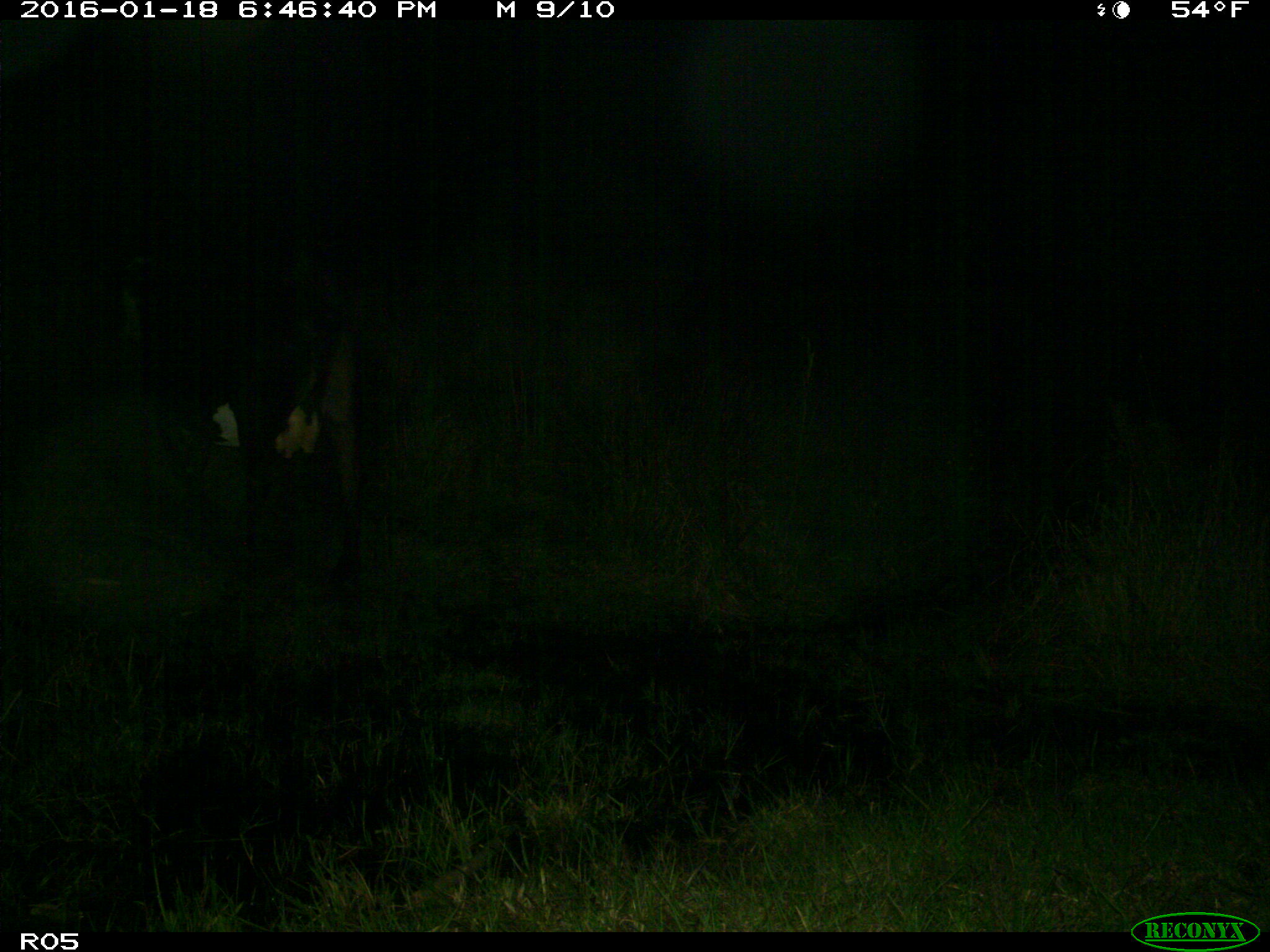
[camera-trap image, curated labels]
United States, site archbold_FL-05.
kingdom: Animalia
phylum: Chordata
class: Mammalia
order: Artiodactyla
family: Bovidae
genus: Bos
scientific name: Bos taurus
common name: domestic cow